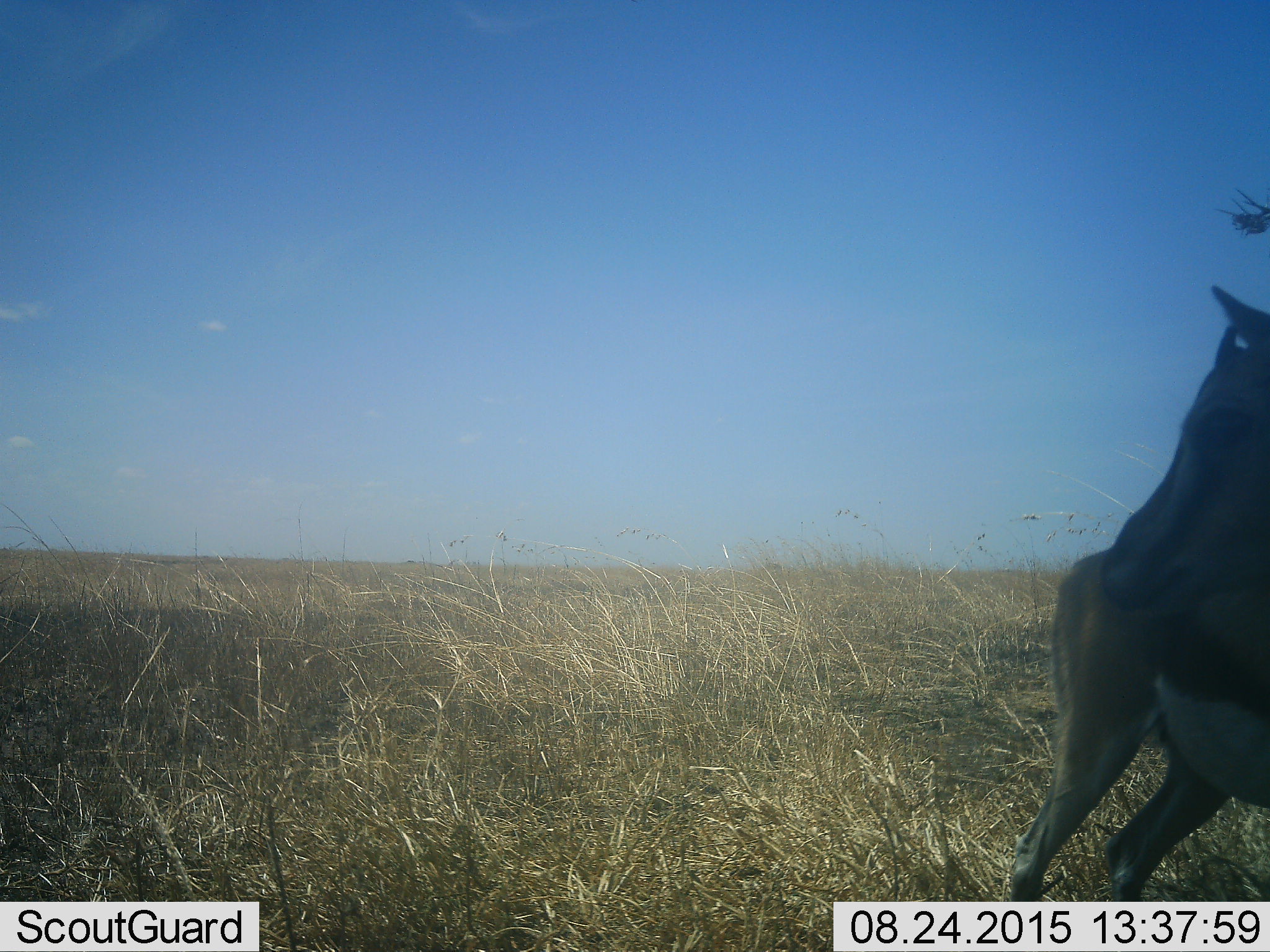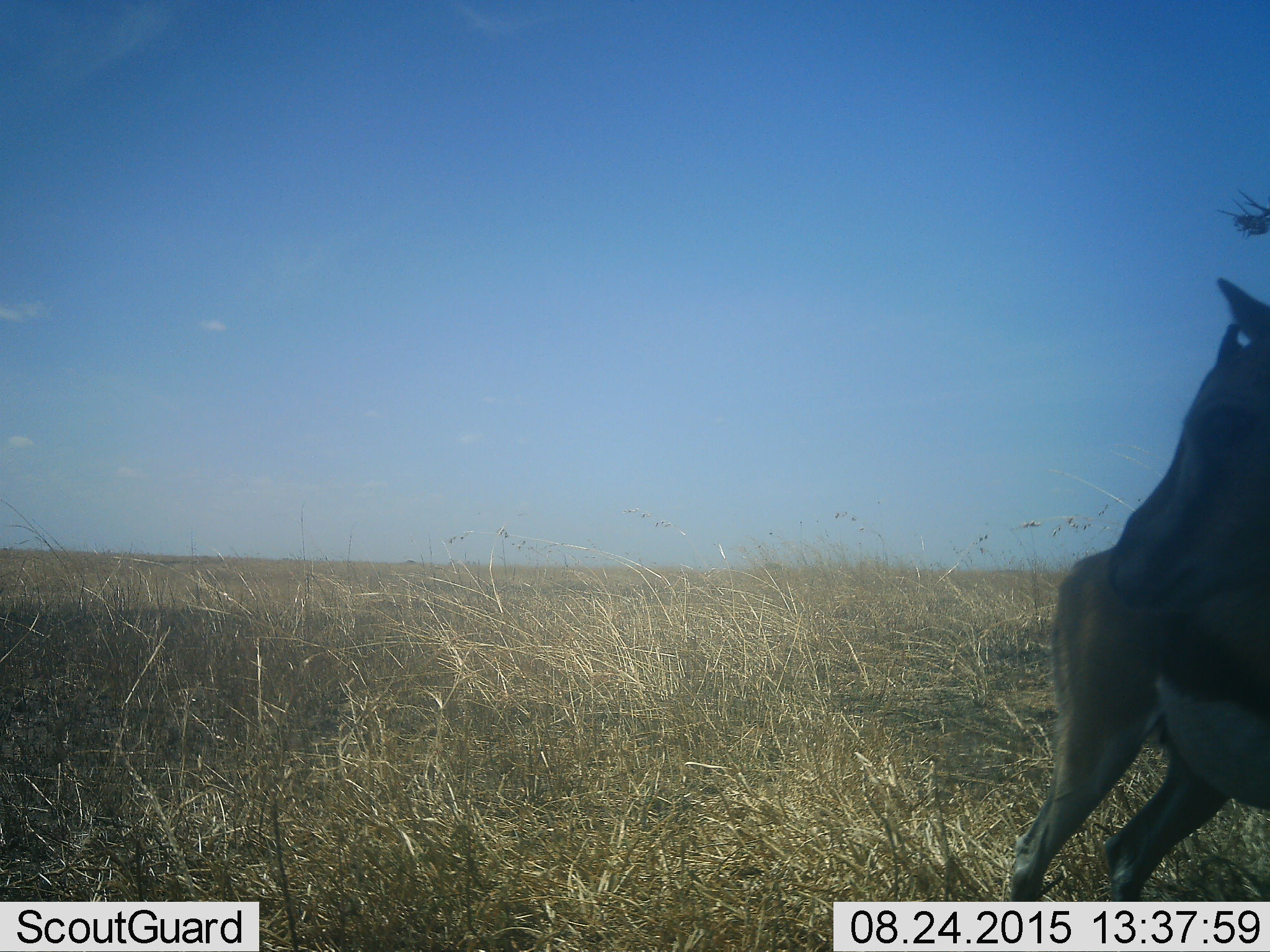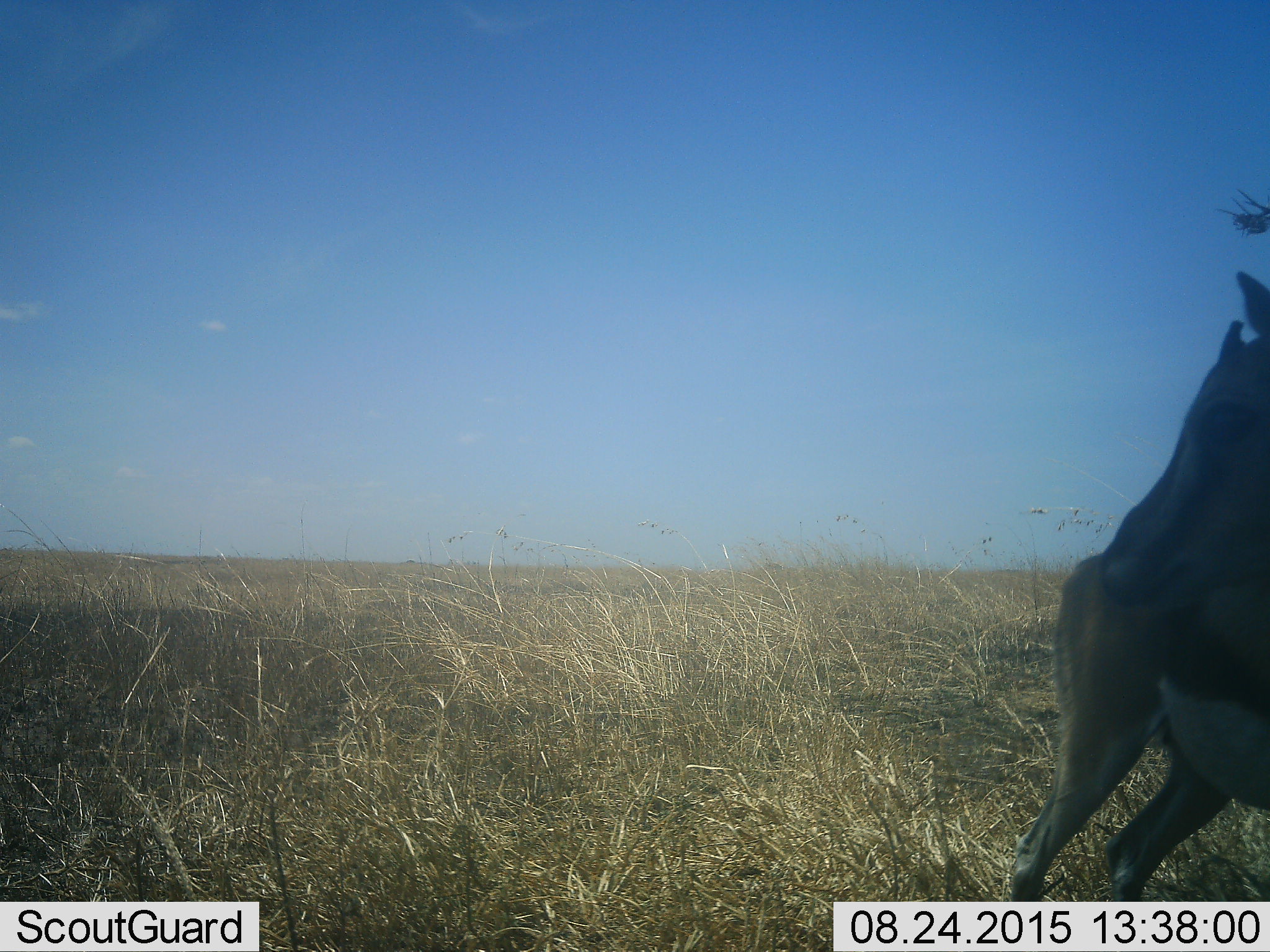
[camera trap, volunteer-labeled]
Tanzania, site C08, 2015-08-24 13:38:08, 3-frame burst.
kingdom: Animalia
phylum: Chordata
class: Mammalia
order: Artiodactyla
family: Bovidae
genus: Eudorcas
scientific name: Eudorcas thomsonii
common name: thomson's gazelle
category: gazellethomsons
Gazellethomsons (thomson's gazelle) (Eudorcas thomsonii), count 1. Behavior (volunteer vote fractions): standing 91%, resting 0%, moving 9%, interacting 0%. Young present (vote fraction): 0%. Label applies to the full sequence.